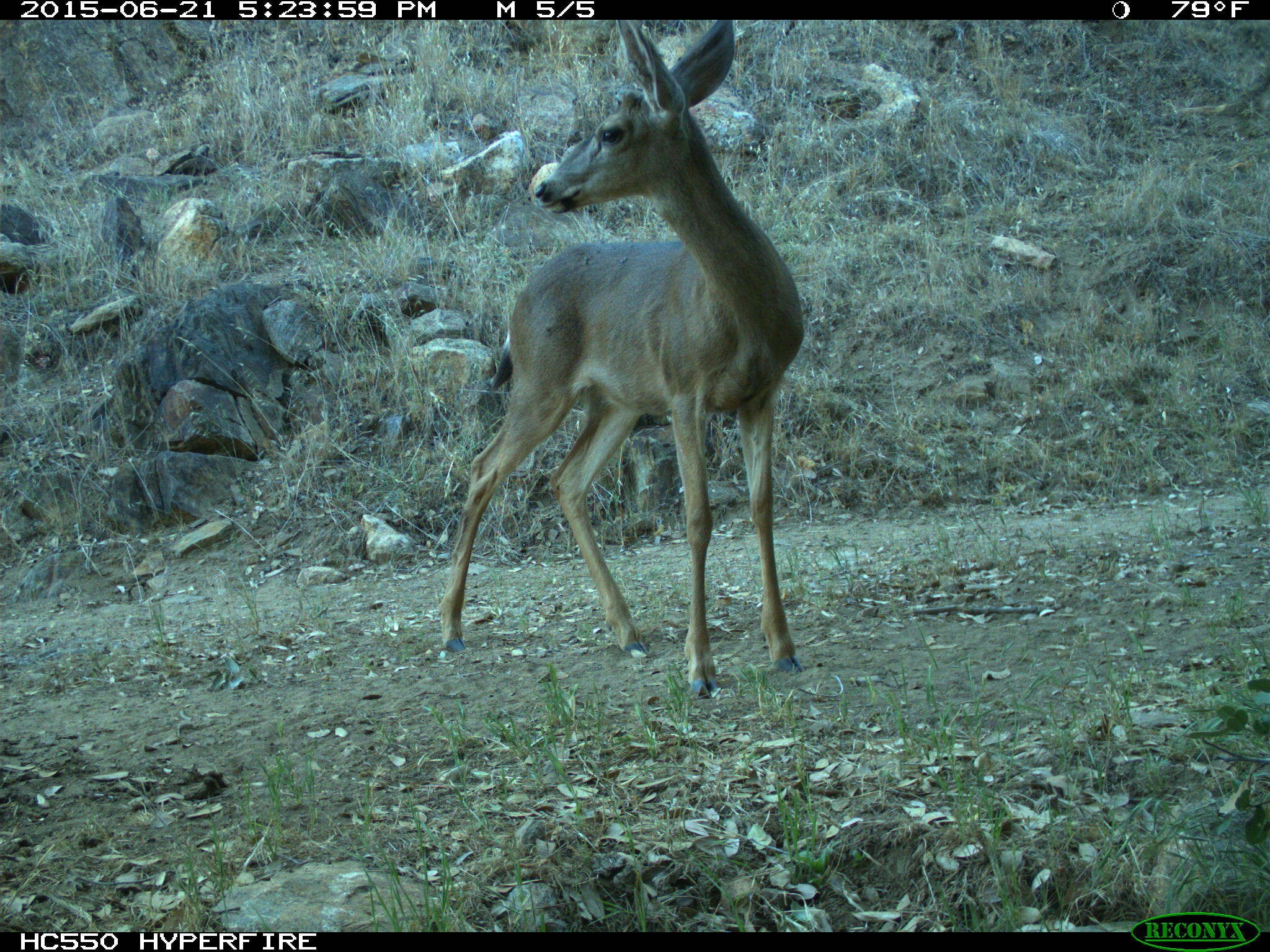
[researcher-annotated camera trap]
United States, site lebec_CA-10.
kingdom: Animalia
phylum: Chordata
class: Mammalia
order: Artiodactyla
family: Cervidae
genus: Odocoileus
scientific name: Odocoileus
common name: deer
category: unidentified deer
Unidentified deer (deer) (Odocoileus).